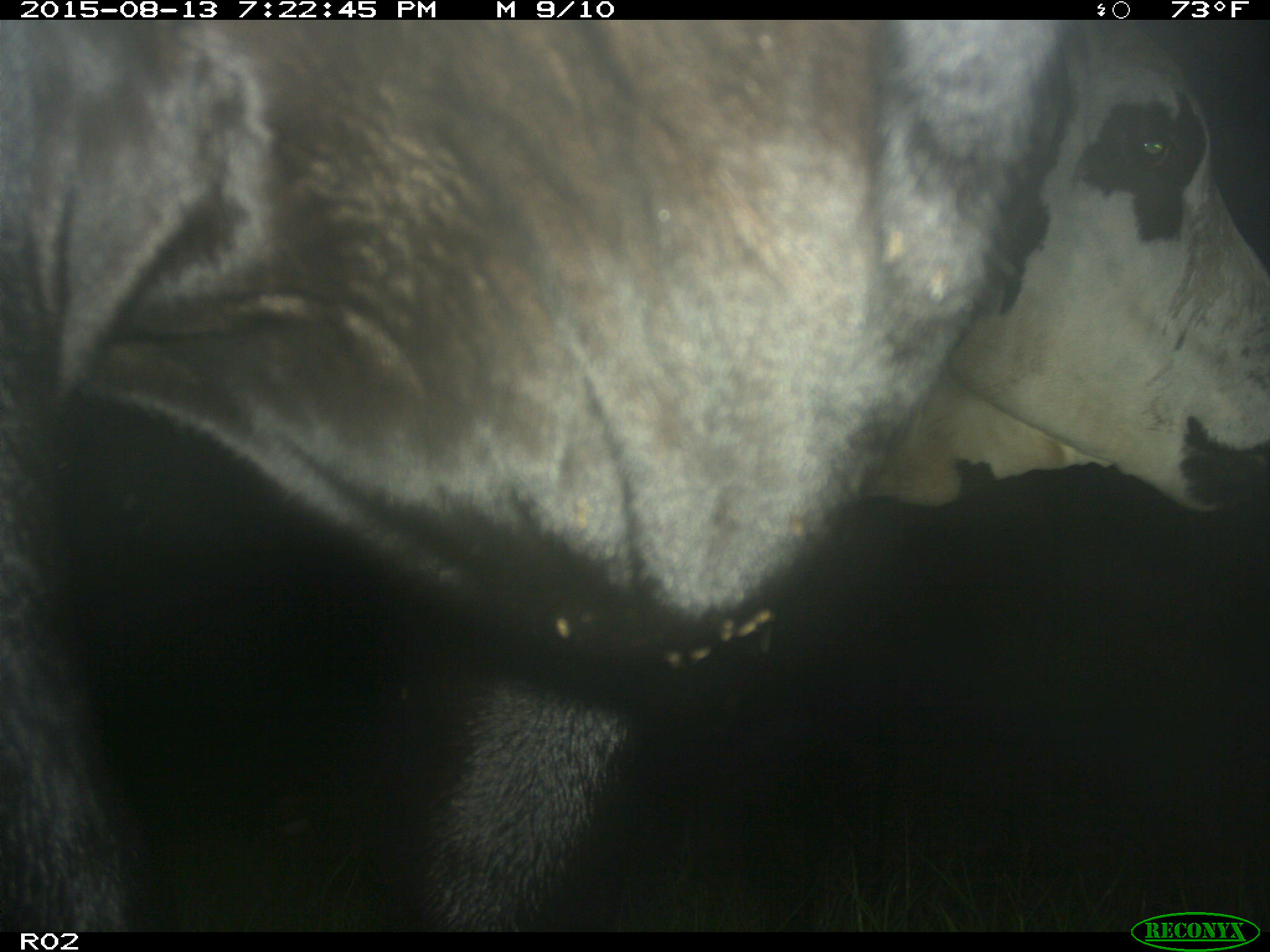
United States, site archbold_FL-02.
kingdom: Animalia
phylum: Chordata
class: Mammalia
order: Artiodactyla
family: Bovidae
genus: Bos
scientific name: Bos taurus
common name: domestic cow